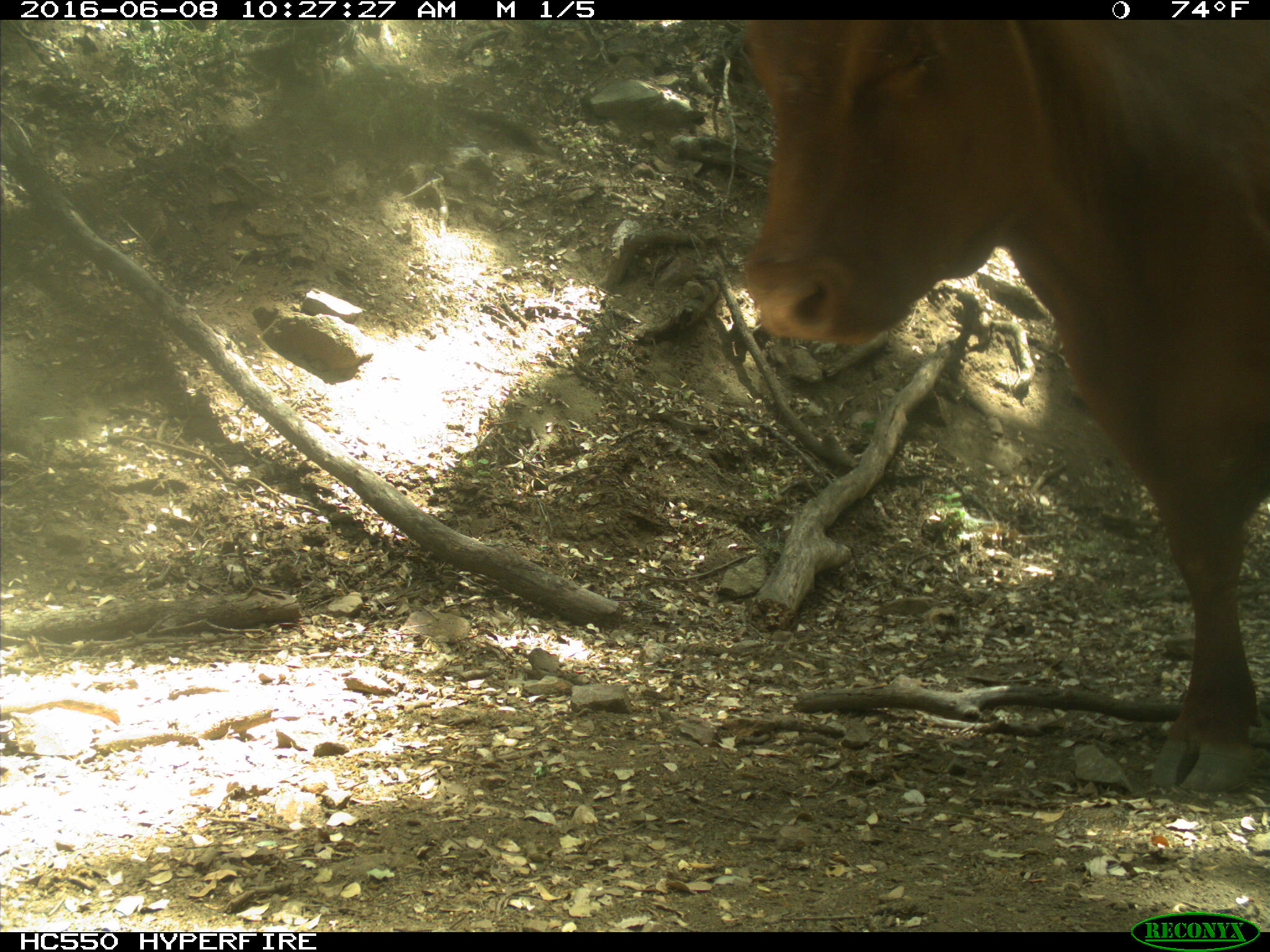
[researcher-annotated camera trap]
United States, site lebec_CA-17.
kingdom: Animalia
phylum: Chordata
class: Mammalia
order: Artiodactyla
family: Bovidae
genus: Bos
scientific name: Bos taurus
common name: domestic cow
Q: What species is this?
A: Bos taurus (domestic cow).